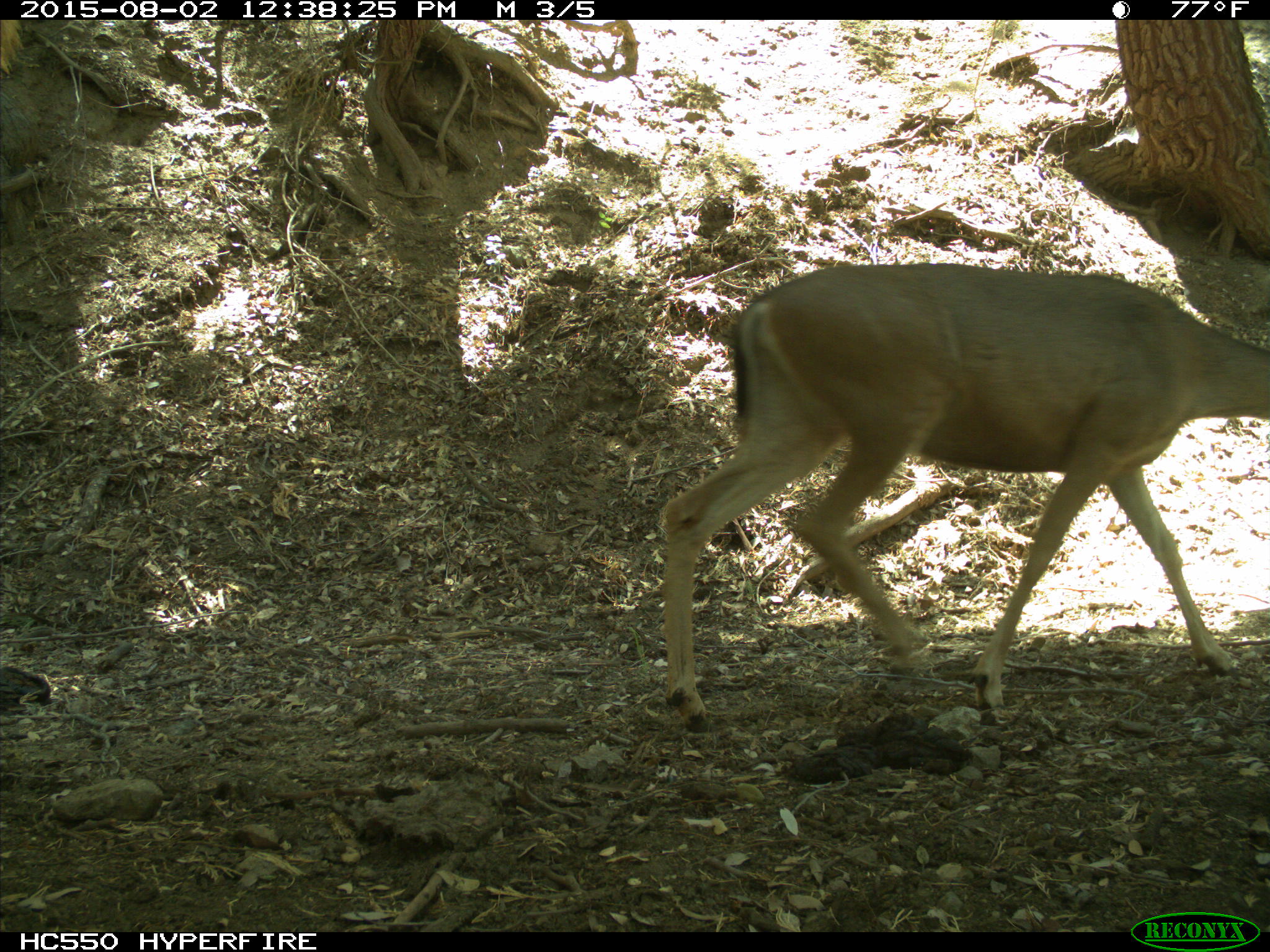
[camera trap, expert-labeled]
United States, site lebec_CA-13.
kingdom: Animalia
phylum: Chordata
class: Mammalia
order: Artiodactyla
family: Cervidae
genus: Odocoileus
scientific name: Odocoileus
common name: deer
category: unidentified deer